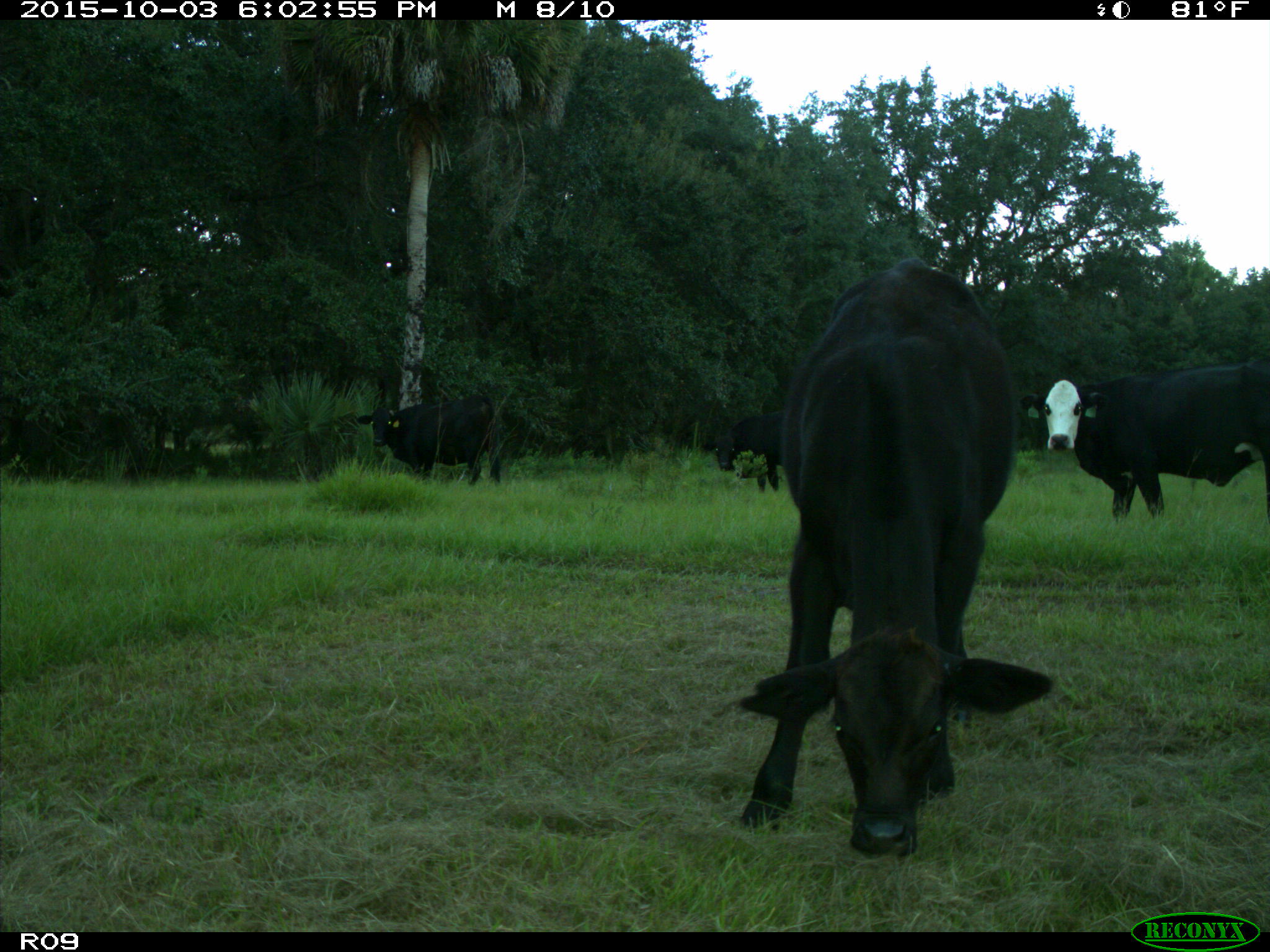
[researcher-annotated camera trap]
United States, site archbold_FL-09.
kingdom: Animalia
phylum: Chordata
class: Mammalia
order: Artiodactyla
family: Bovidae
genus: Bos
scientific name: Bos taurus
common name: domestic cow